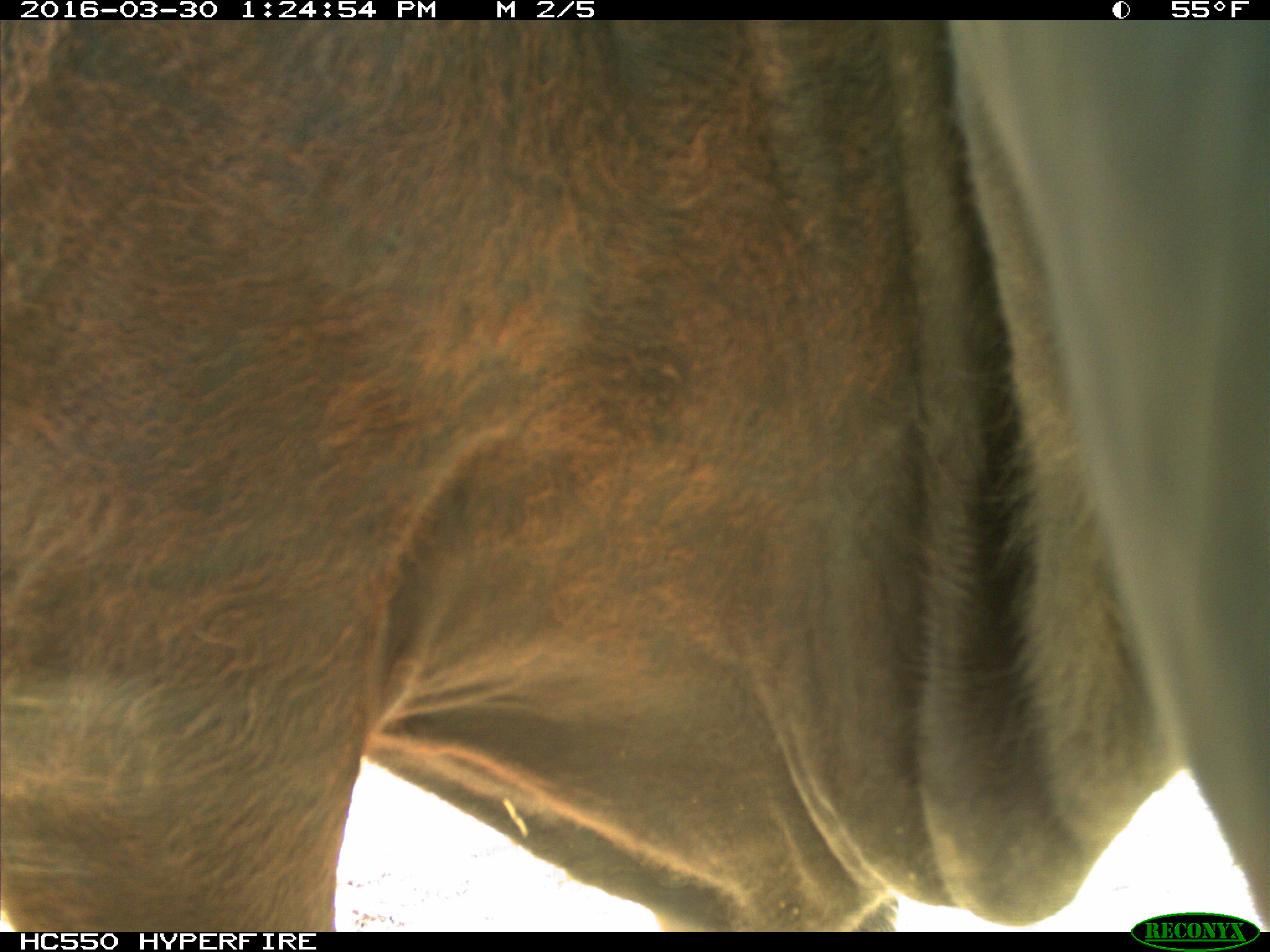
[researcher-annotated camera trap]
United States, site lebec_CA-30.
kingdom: Animalia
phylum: Chordata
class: Mammalia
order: Artiodactyla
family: Bovidae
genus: Bos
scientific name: Bos taurus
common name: domestic cow